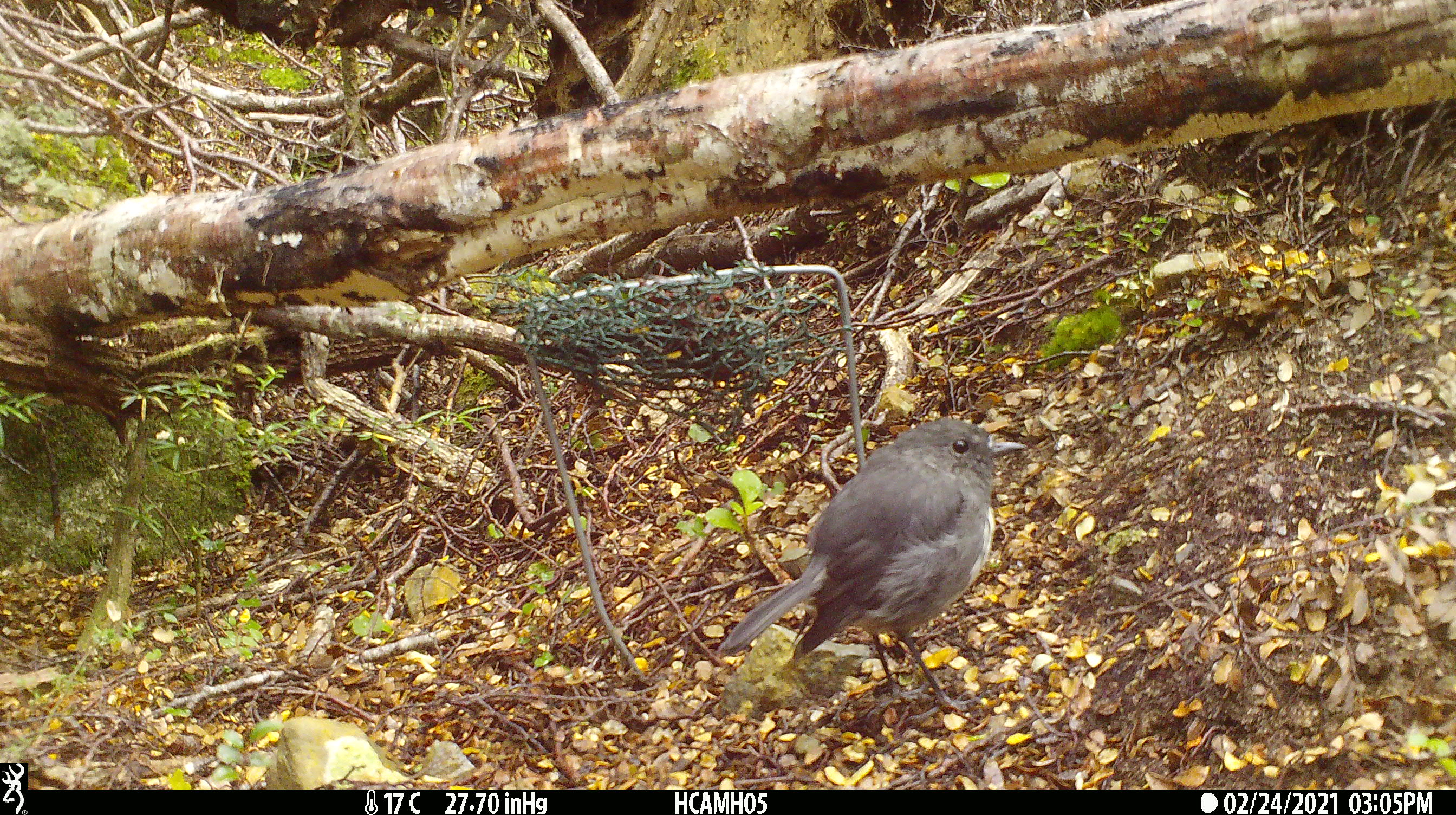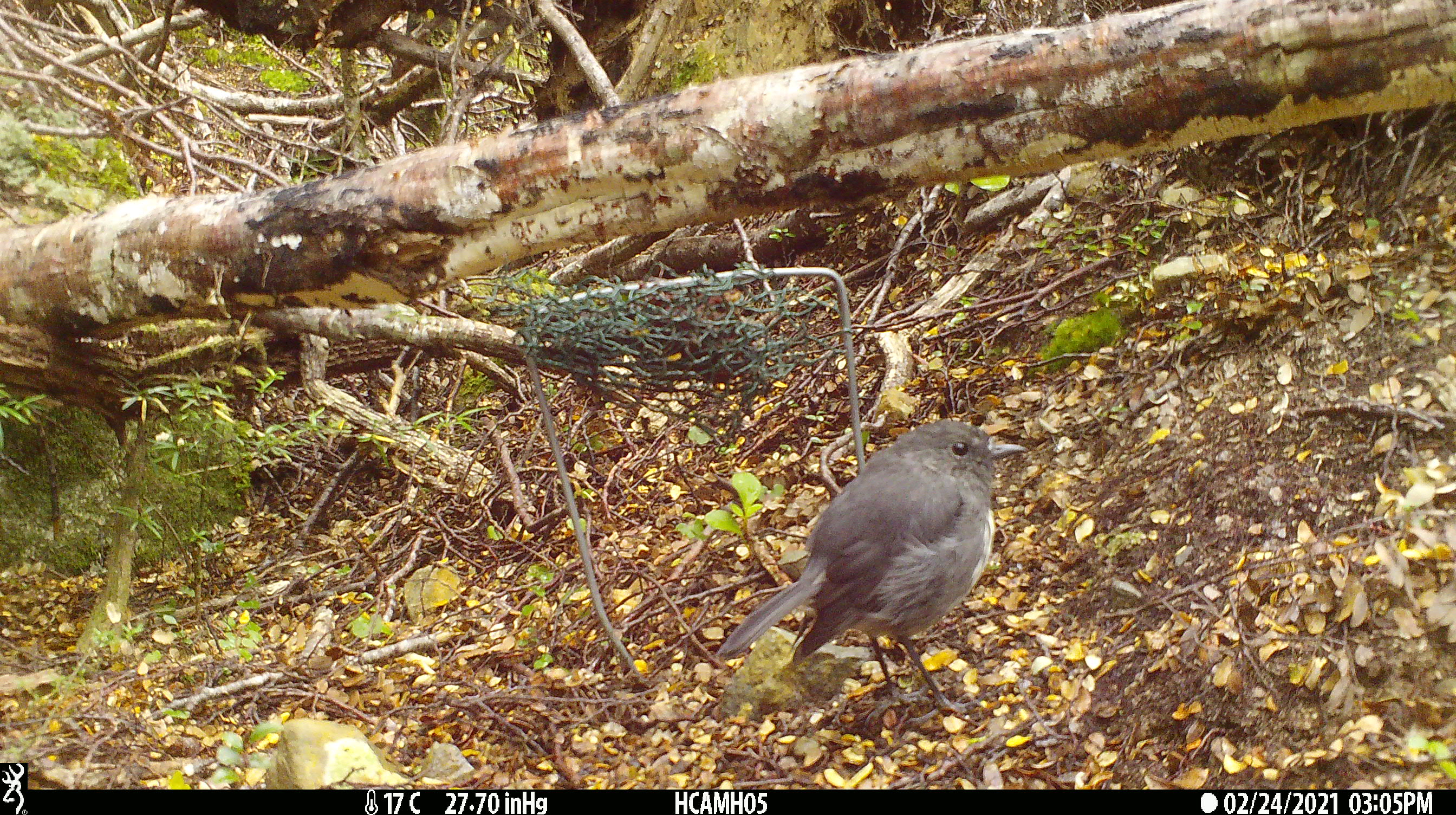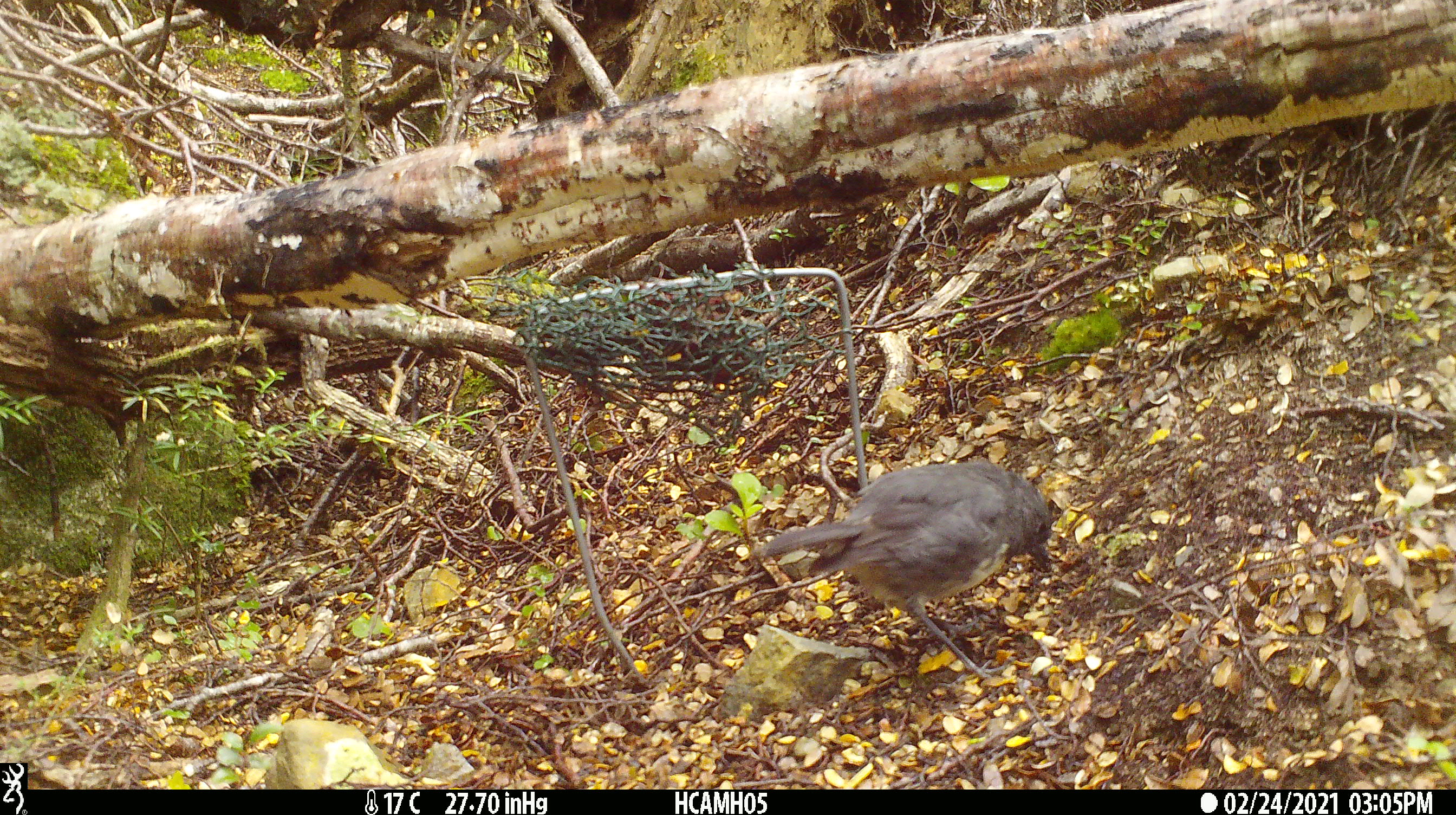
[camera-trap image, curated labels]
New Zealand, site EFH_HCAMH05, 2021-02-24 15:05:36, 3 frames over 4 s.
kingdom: Animalia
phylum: Chordata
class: Aves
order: Passeriformes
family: Petroicidae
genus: Petroica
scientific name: Petroica australis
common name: new zealand robin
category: robin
Robin (new zealand robin) (Petroica australis).